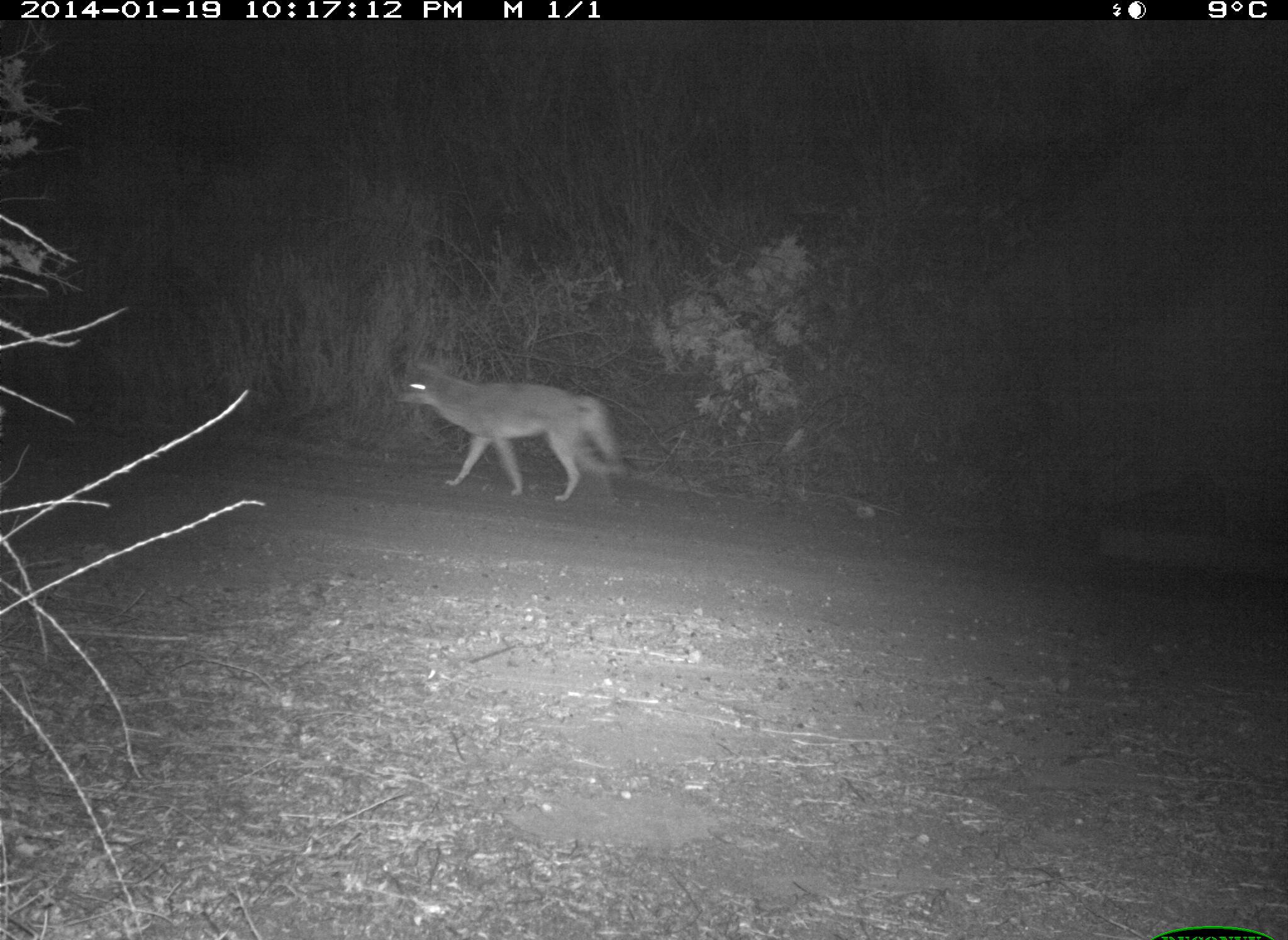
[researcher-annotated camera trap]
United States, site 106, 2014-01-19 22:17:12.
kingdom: Animalia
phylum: Chordata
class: Mammalia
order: Carnivora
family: Canidae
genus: Canis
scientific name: Canis latrans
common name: coyote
Coyote (Canis latrans).